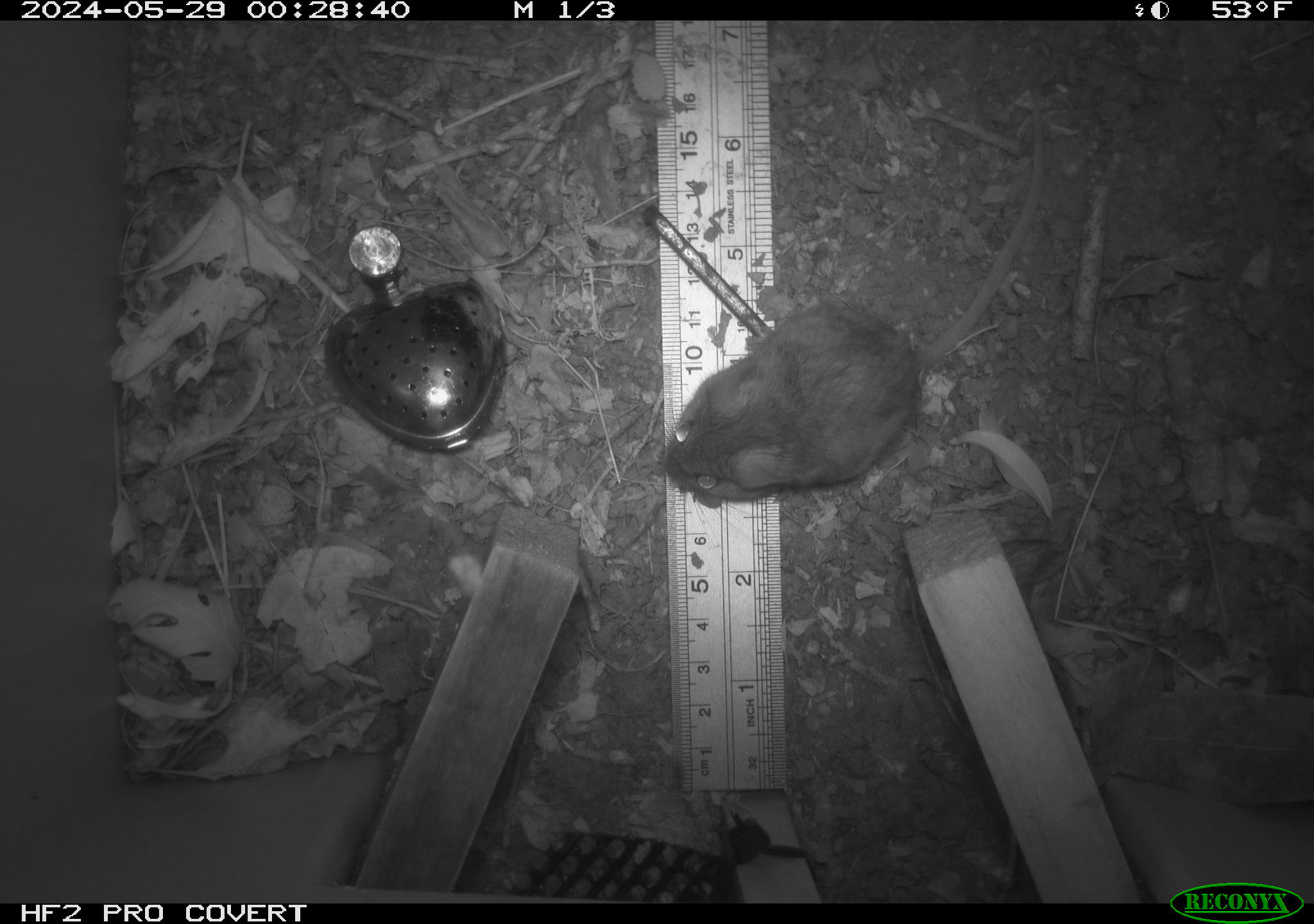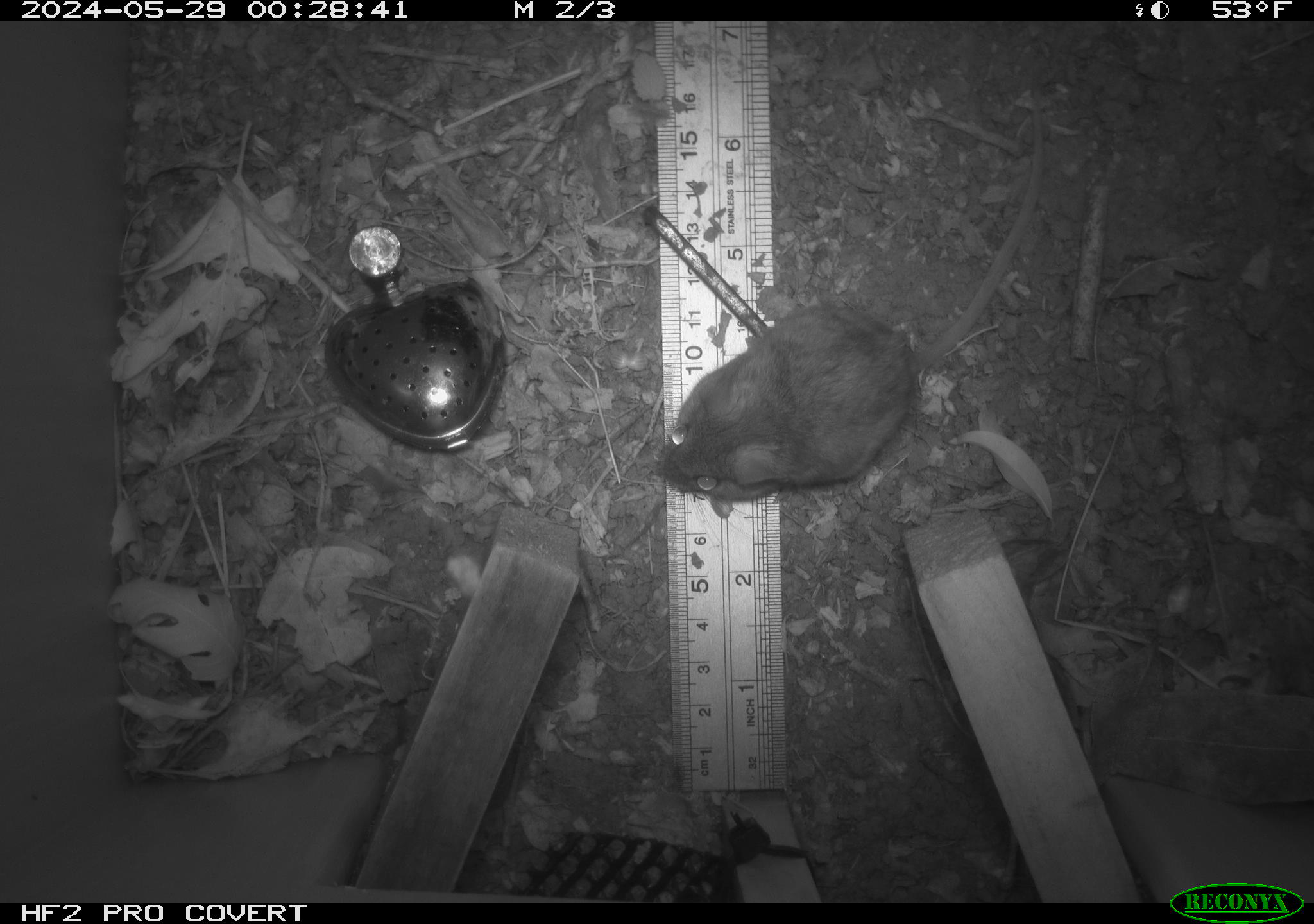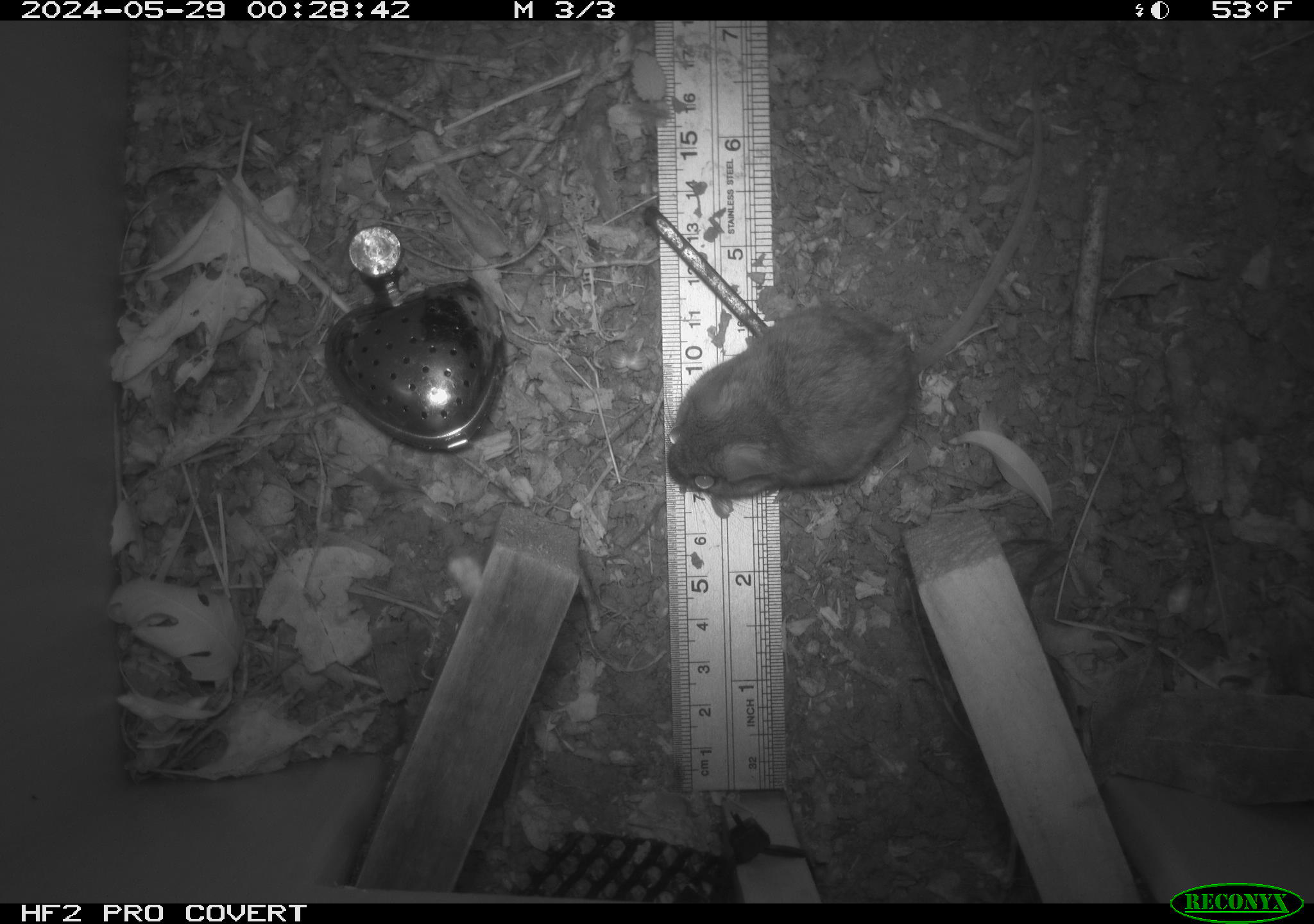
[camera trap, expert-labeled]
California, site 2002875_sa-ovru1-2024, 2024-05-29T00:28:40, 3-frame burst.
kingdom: Animalia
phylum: Chordata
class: Mammalia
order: Rodentia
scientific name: Rodentia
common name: rodent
Rodent (Rodentia).